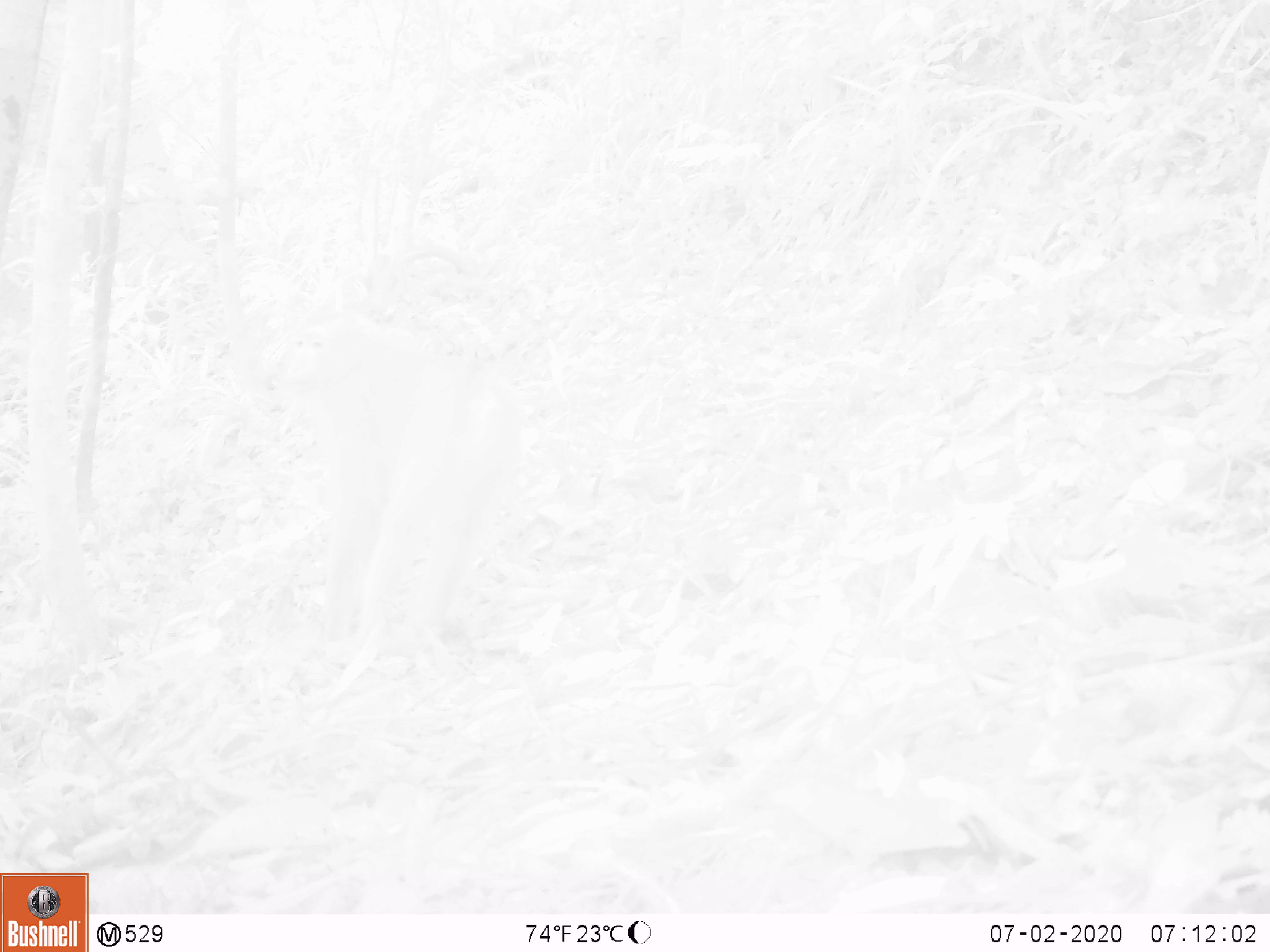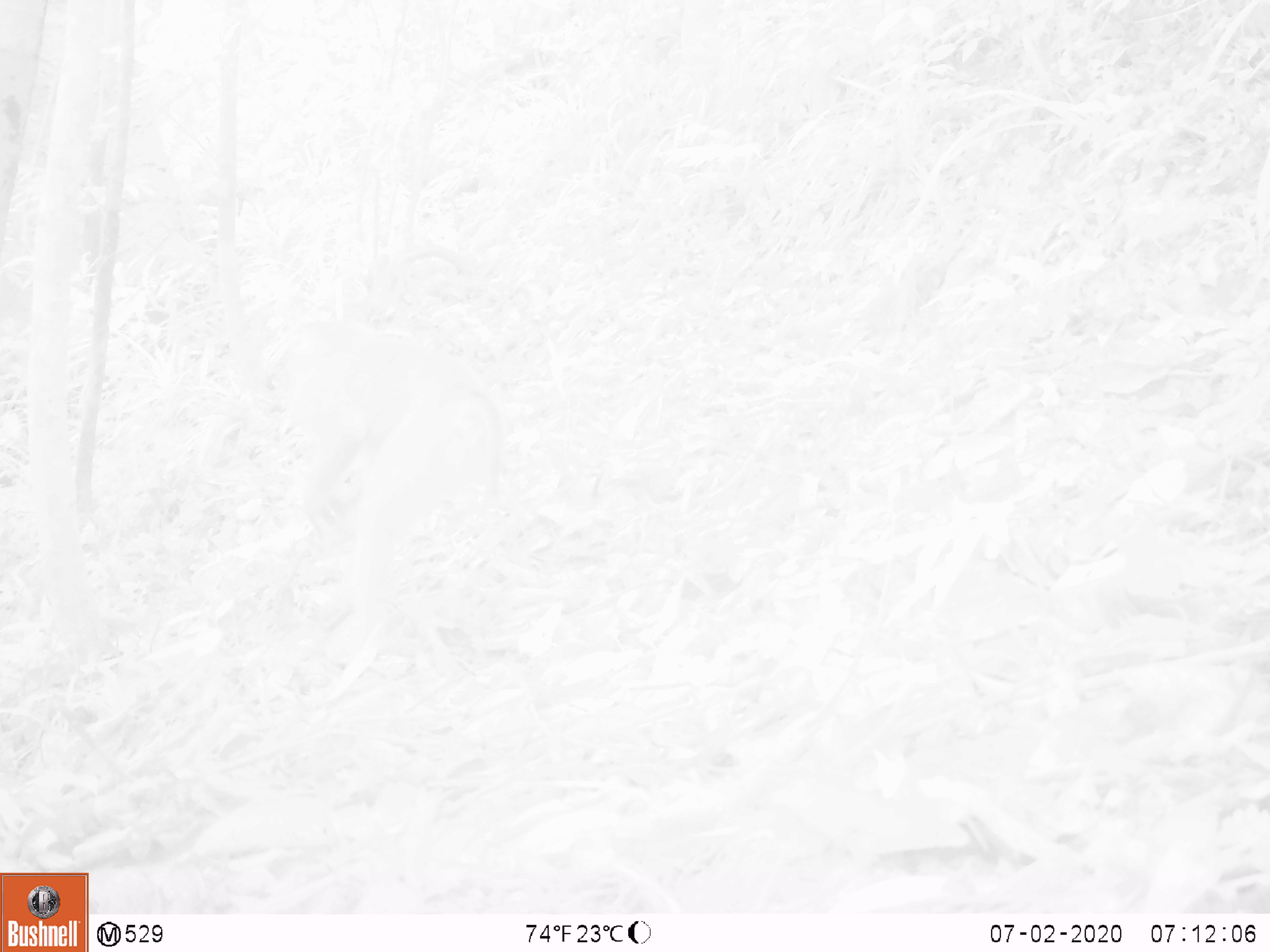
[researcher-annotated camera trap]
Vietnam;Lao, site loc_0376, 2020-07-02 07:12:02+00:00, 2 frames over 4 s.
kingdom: Animalia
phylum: Chordata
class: Mammalia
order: Primates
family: Cercopithecidae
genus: Macaca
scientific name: Macaca nemestrina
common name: pig-tailed macaque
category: pig tailed macaque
Pig tailed macaque (pig-tailed macaque) (Macaca nemestrina). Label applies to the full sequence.